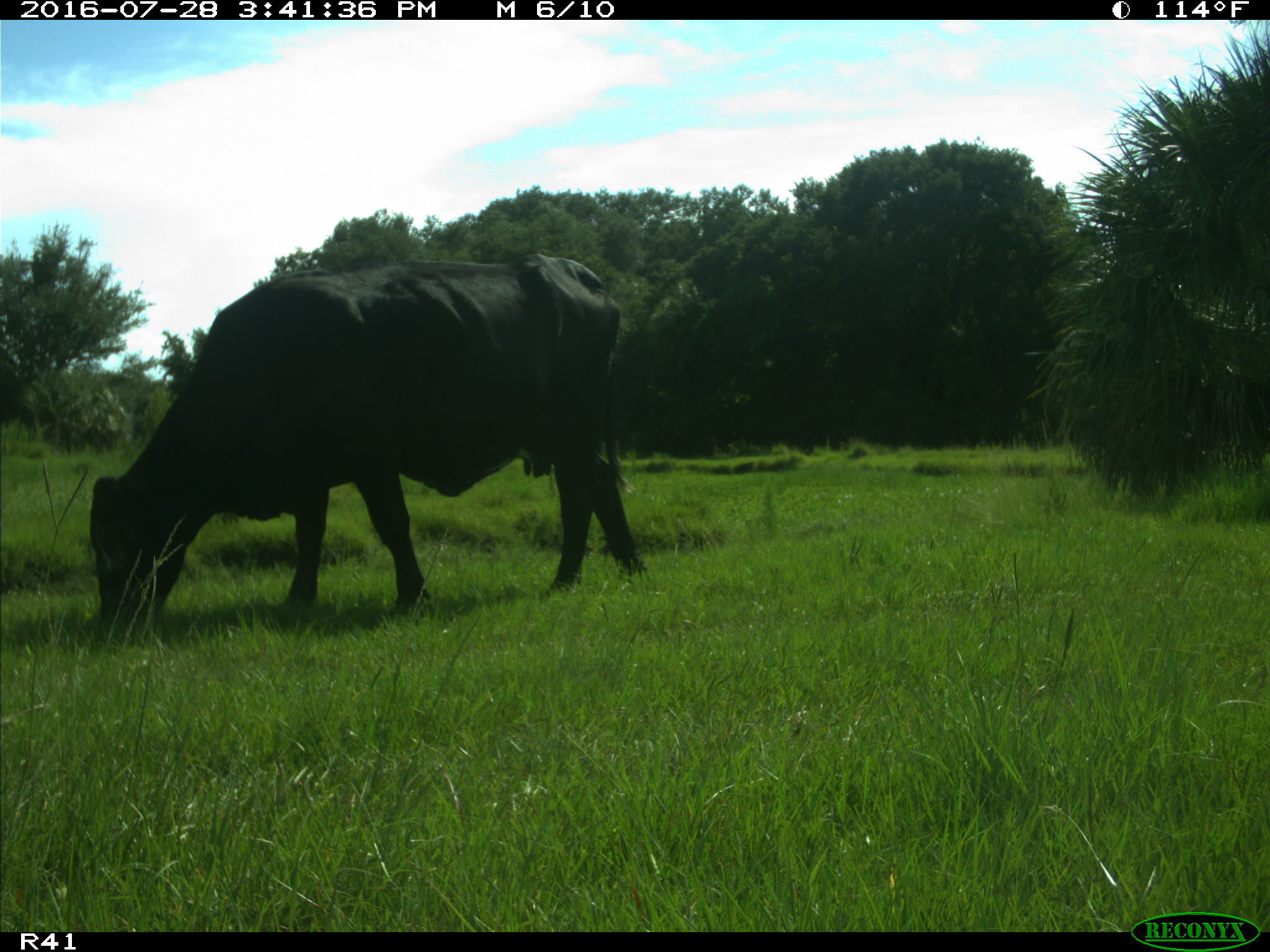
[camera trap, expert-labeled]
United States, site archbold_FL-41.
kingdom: Animalia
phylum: Chordata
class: Mammalia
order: Artiodactyla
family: Bovidae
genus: Bos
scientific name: Bos taurus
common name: domestic cow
Bos taurus (domestic cow).